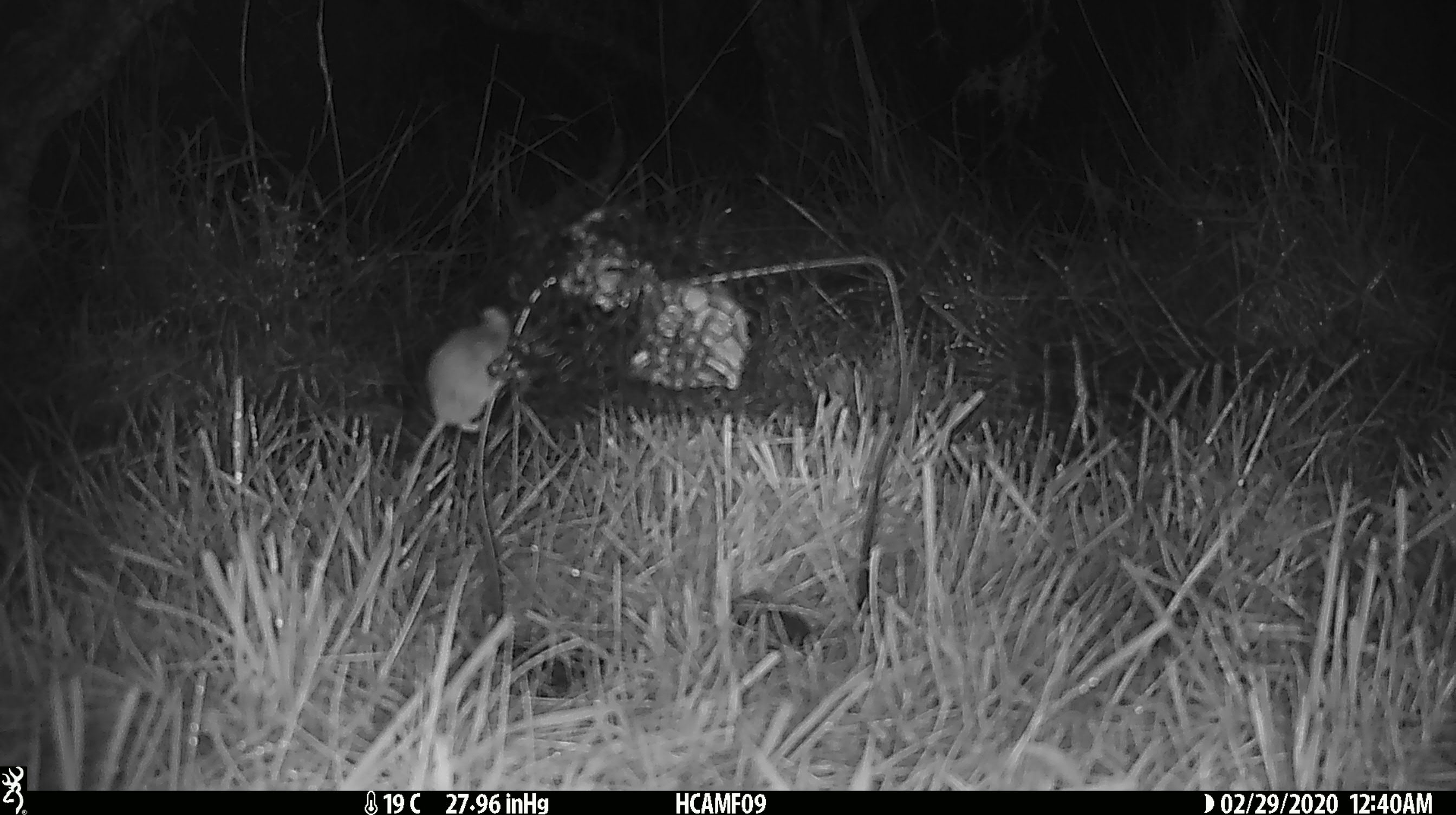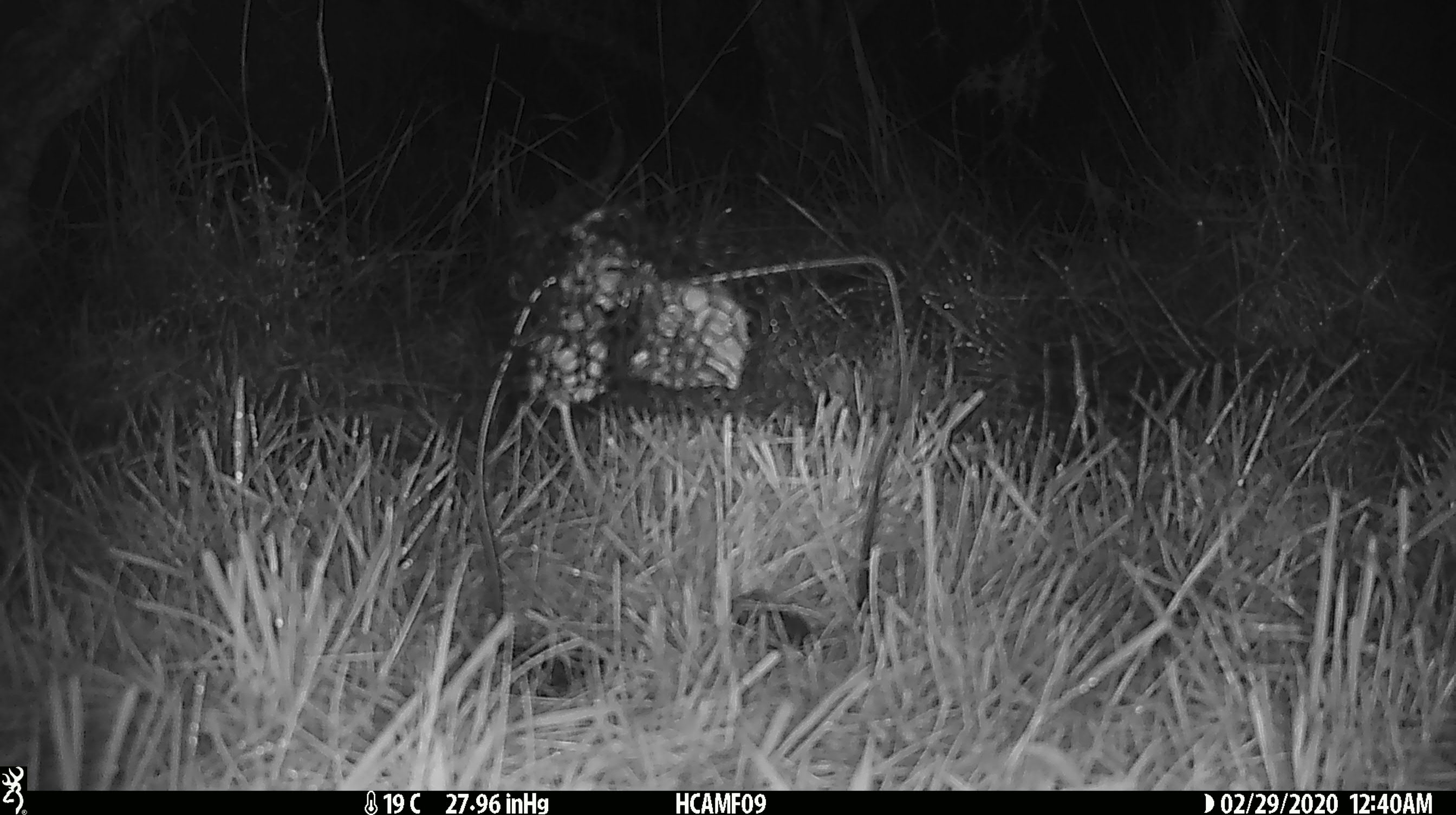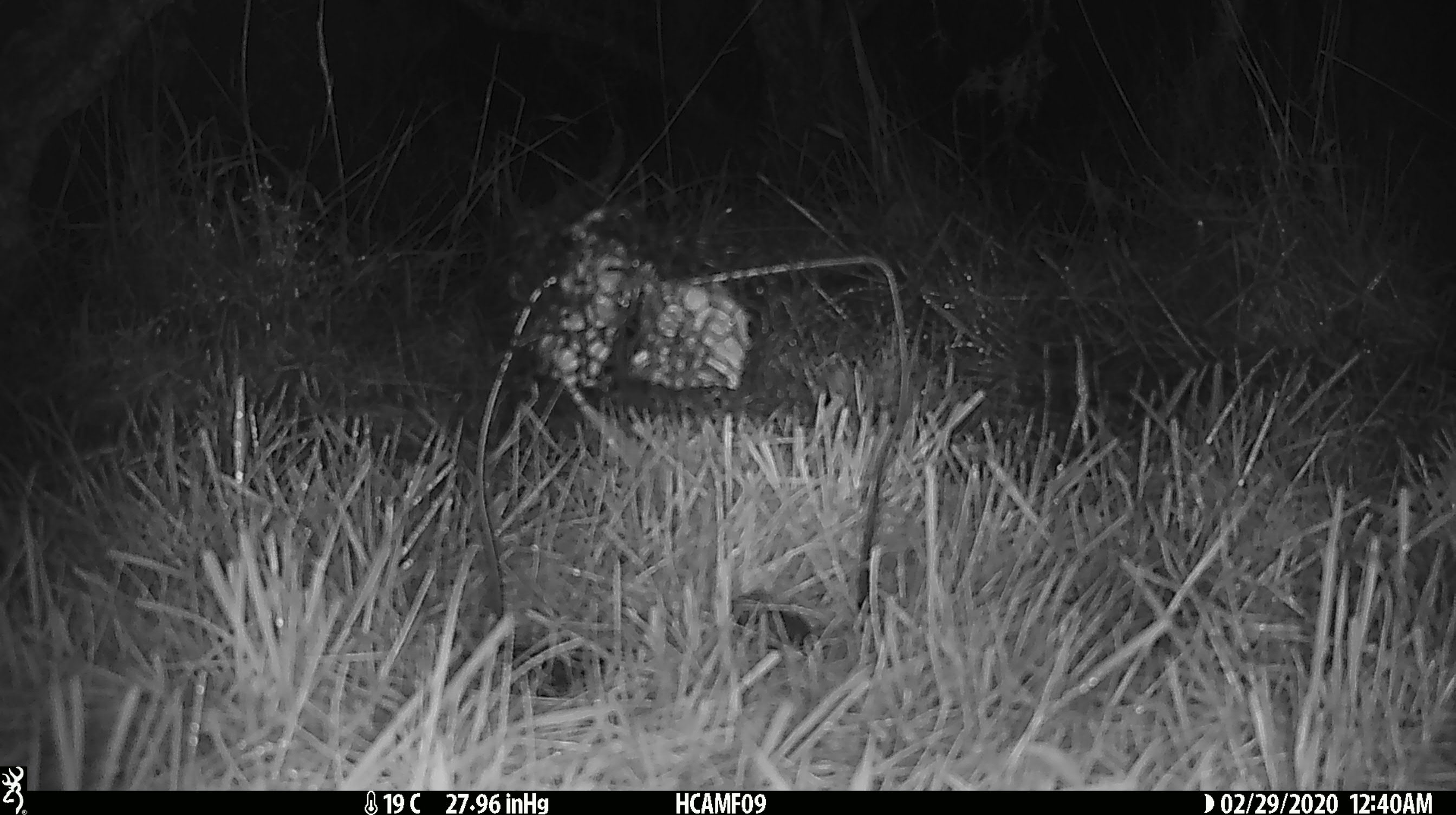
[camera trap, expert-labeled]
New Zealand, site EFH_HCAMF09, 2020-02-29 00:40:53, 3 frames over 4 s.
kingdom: Animalia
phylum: Chordata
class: Mammalia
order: Rodentia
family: Muridae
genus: Mus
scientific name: Mus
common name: mouse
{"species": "mouse (Mus)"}